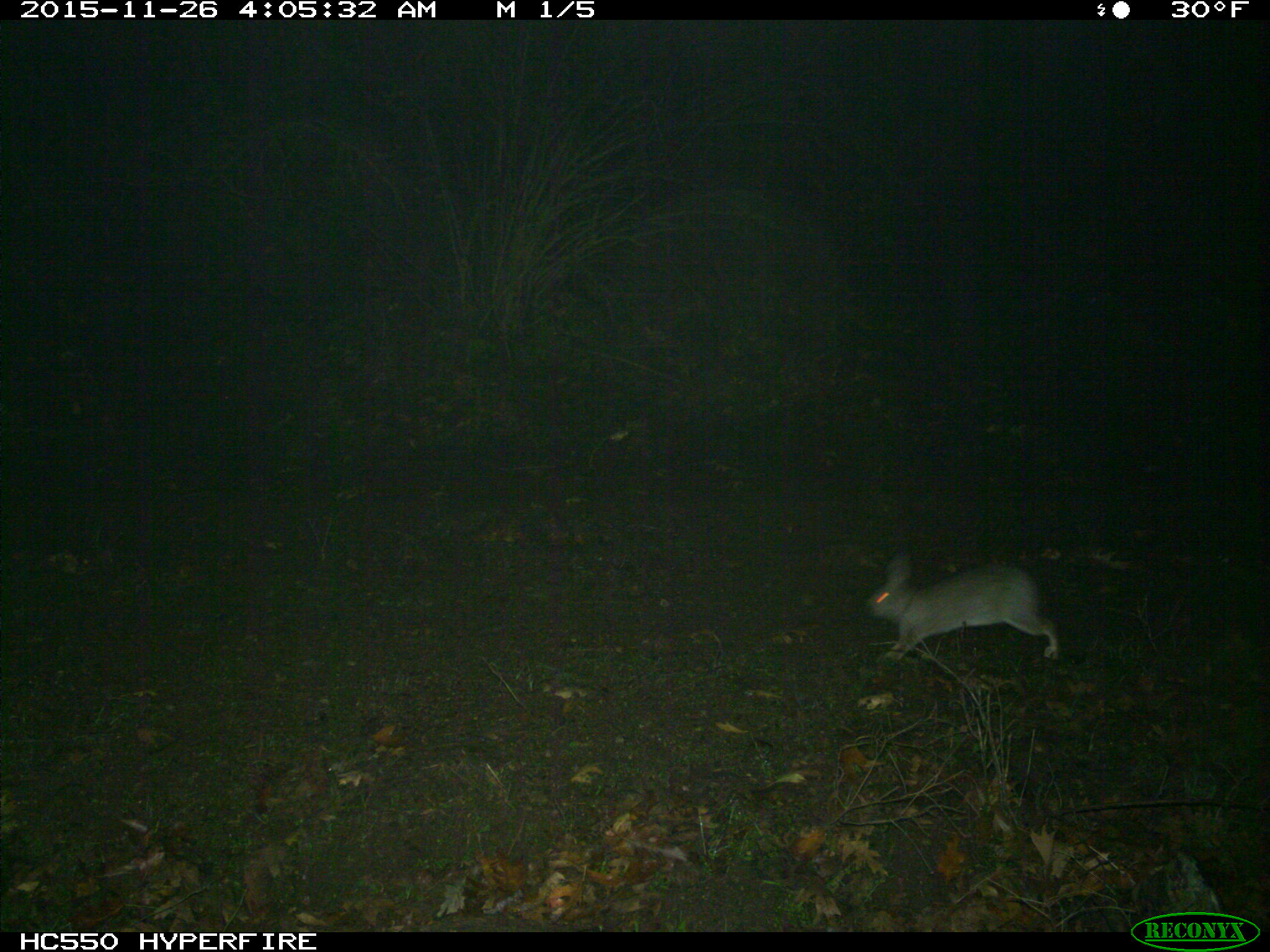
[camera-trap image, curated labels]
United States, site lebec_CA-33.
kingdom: Animalia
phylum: Chordata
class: Mammalia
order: Lagomorpha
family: Leporidae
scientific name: Leporidae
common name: rabbits and hares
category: unidentified rabbit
Unidentified rabbit (rabbits and hares) (Leporidae).